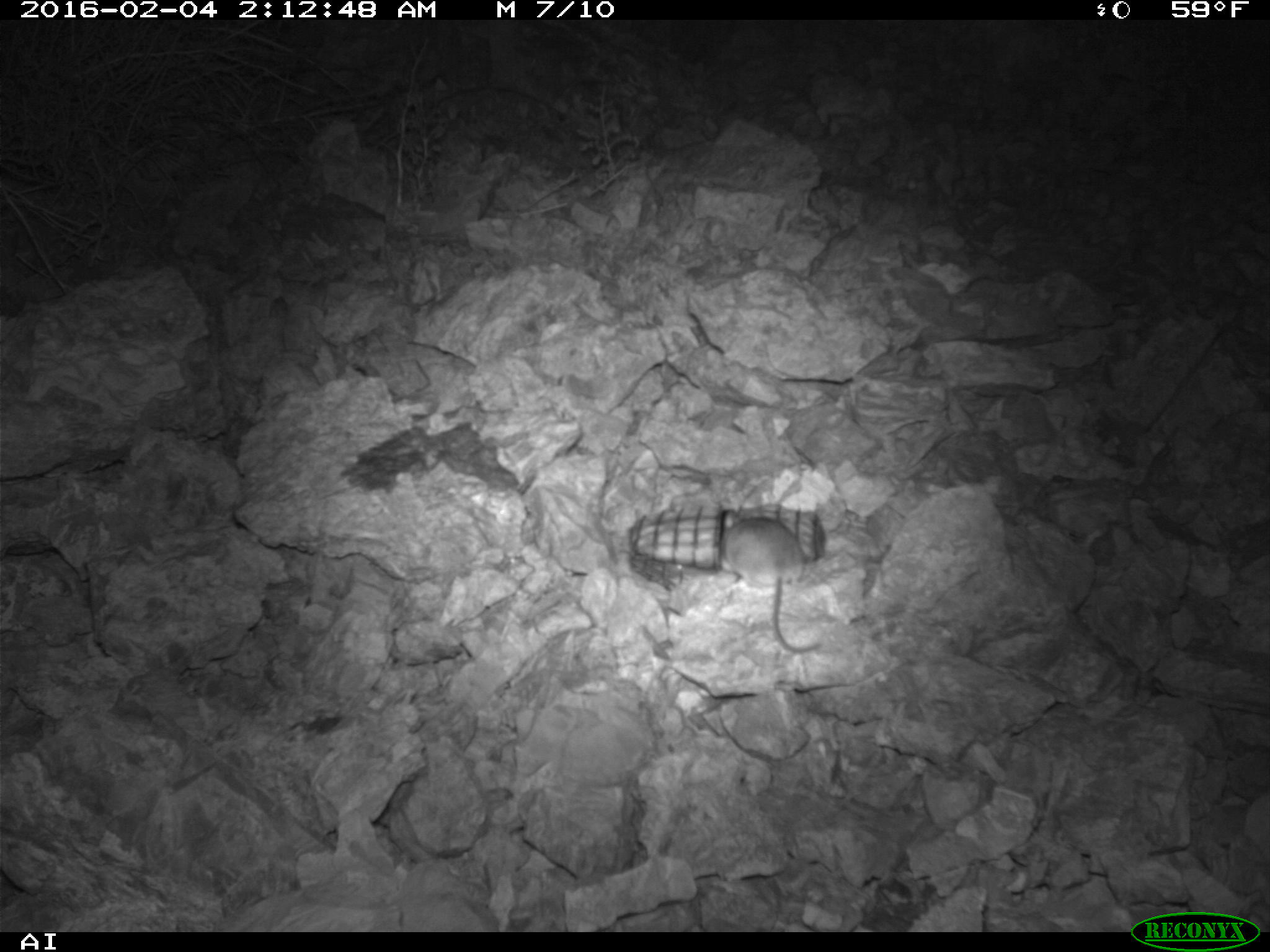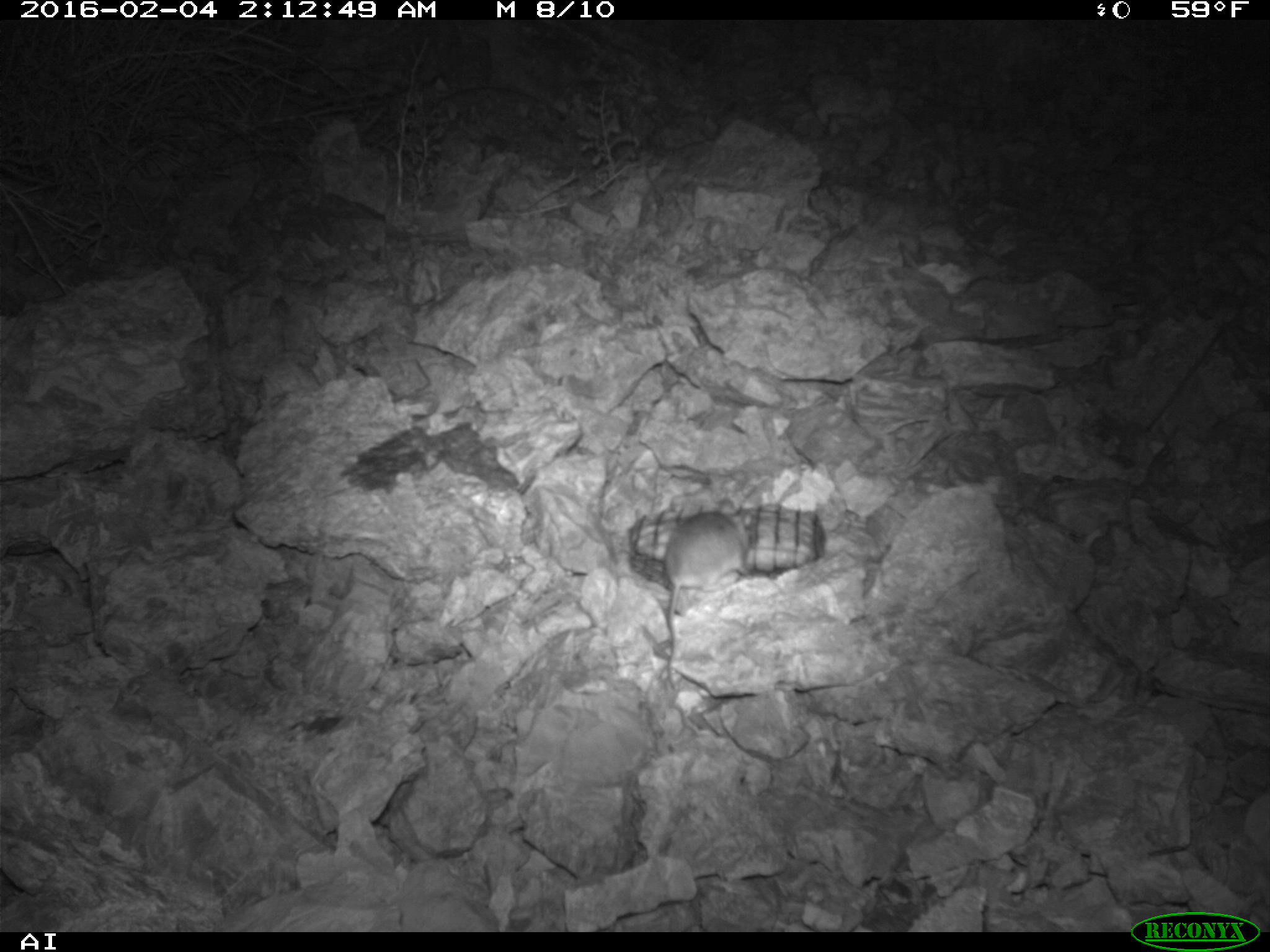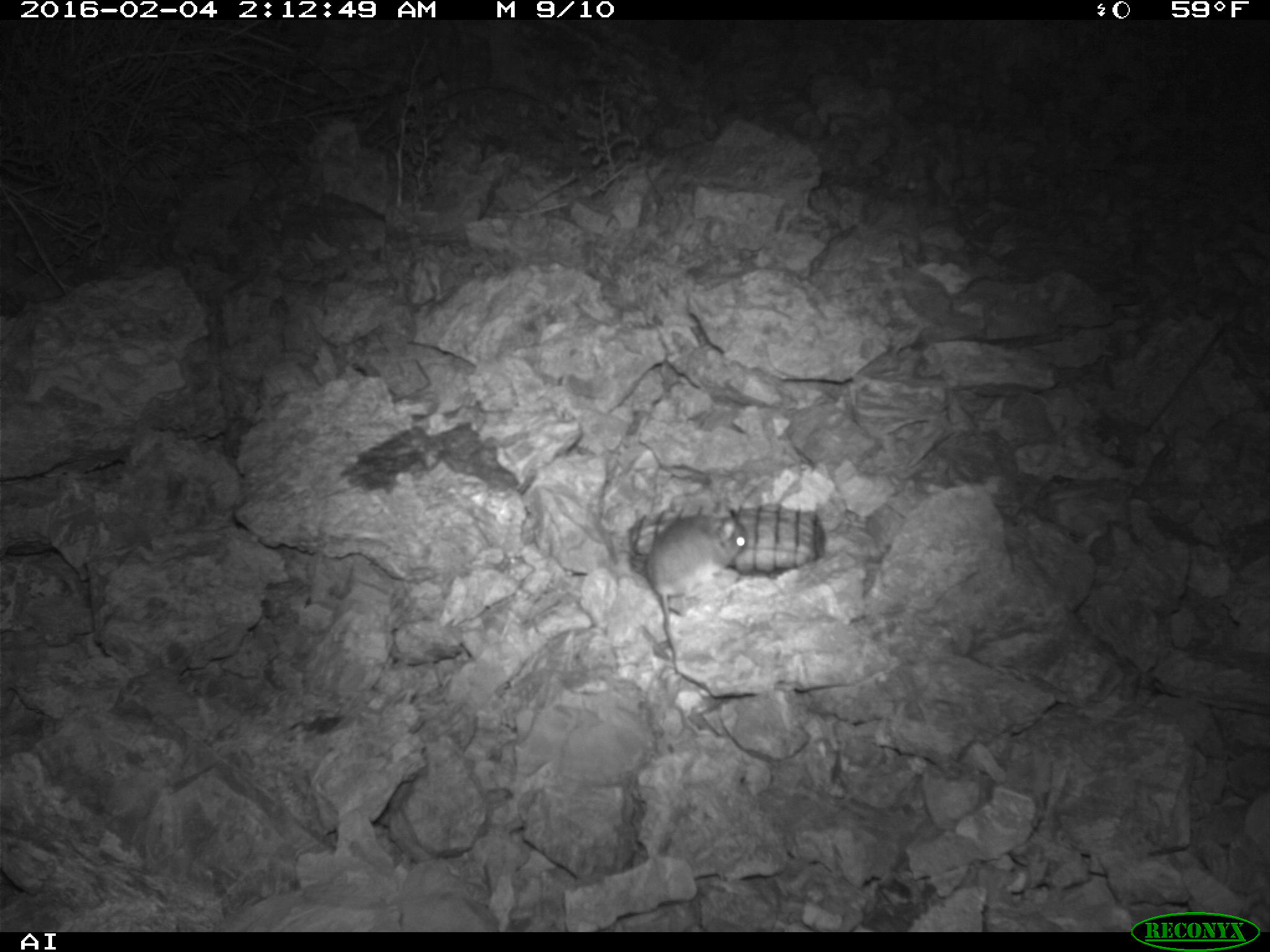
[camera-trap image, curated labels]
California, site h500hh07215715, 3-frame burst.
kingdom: Animalia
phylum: Chordata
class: Mammalia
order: Rodentia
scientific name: Rodentia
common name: rodent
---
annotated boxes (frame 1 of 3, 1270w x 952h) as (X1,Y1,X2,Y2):
rodent: (719,511,820,653)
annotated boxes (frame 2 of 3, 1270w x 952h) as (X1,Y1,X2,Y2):
rodent: (663,498,749,690)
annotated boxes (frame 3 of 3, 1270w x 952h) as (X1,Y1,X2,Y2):
rodent: (644,516,745,673)